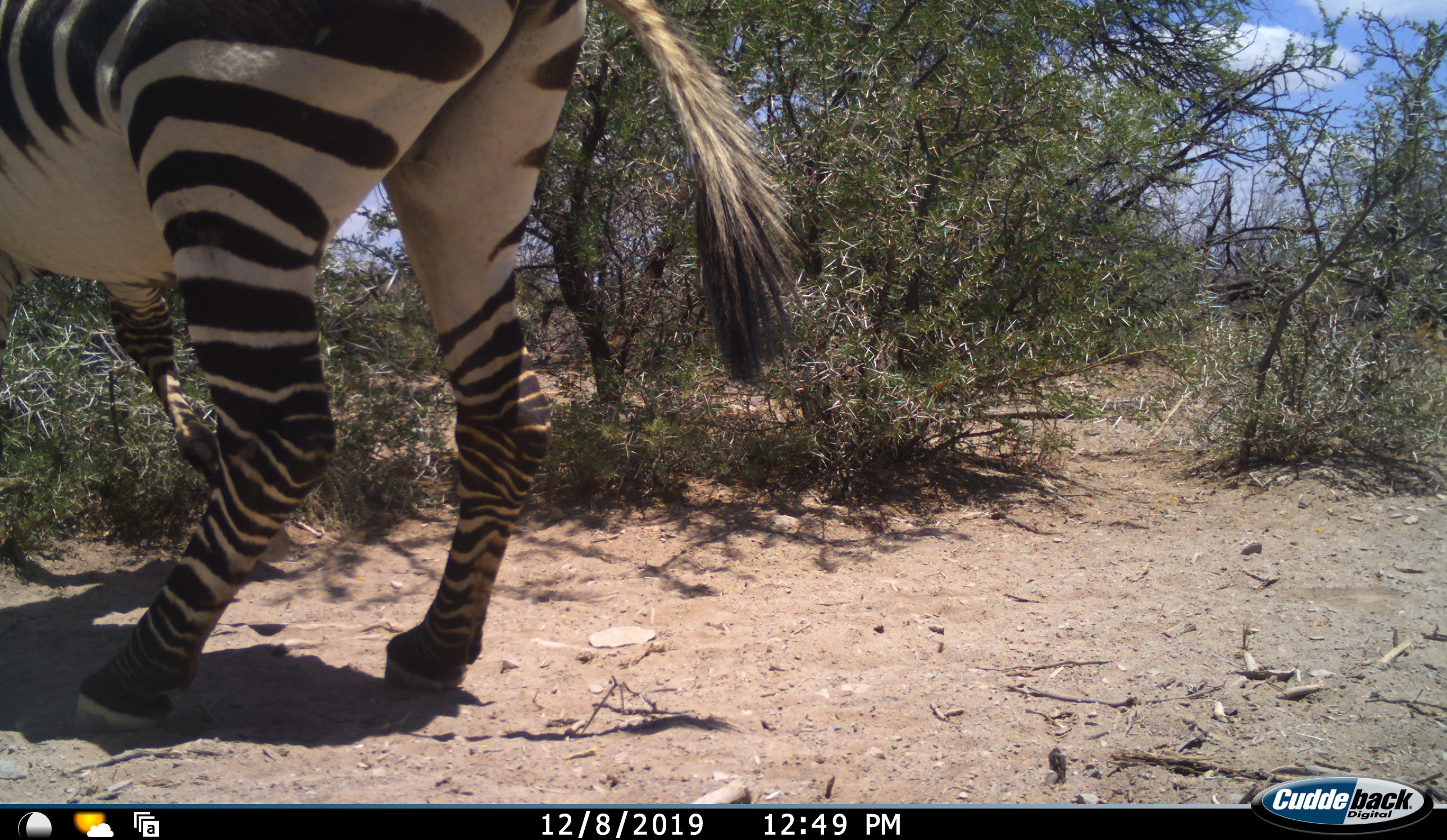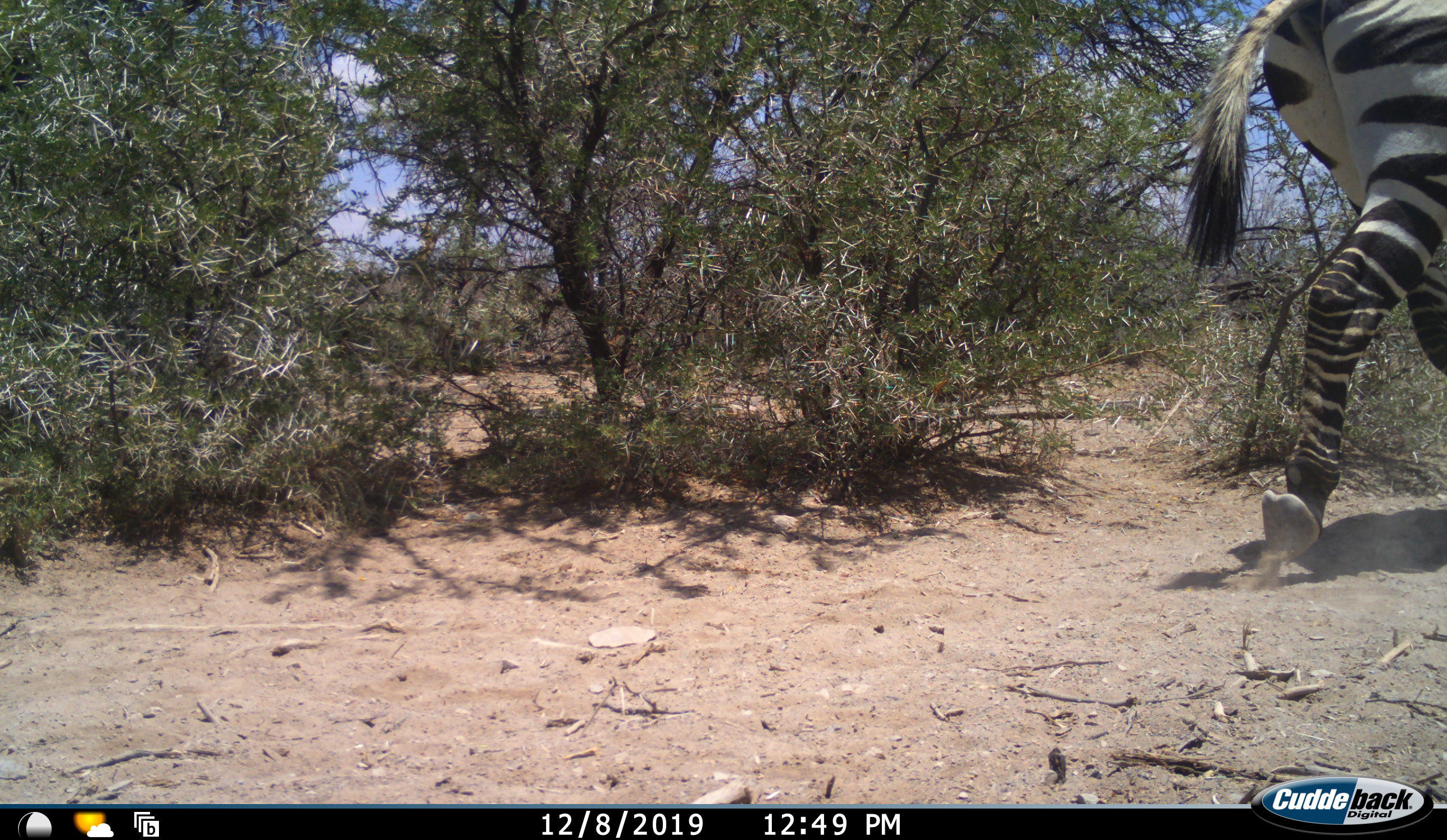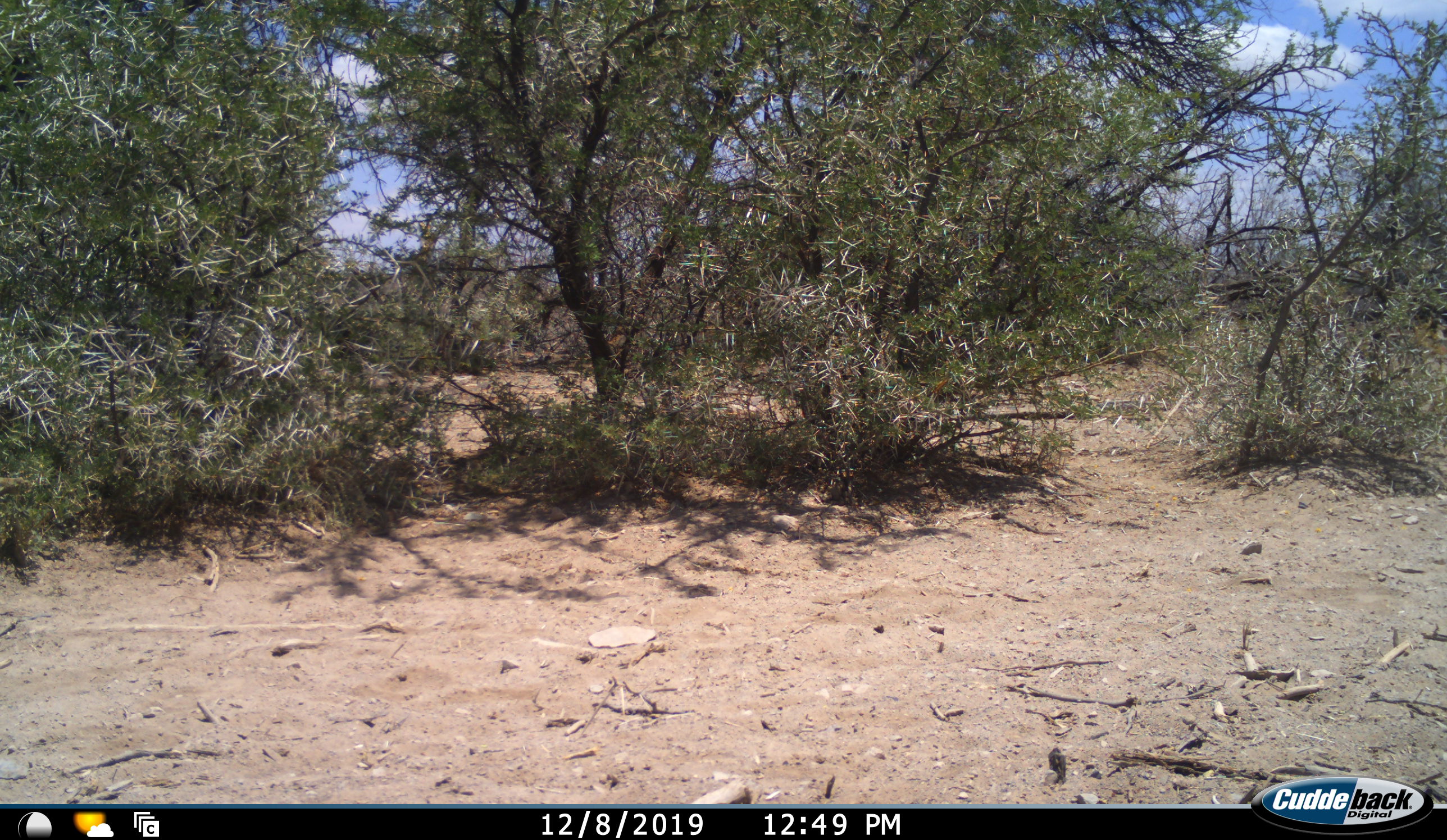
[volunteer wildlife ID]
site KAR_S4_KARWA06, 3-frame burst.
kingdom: Animalia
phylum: Chordata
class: Mammalia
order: Perissodactyla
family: Equidae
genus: Equus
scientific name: Equus zebra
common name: mountain zebra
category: zebramountain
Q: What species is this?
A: Zebramountain (mountain zebra) (Equus zebra).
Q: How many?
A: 1.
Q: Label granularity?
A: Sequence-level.